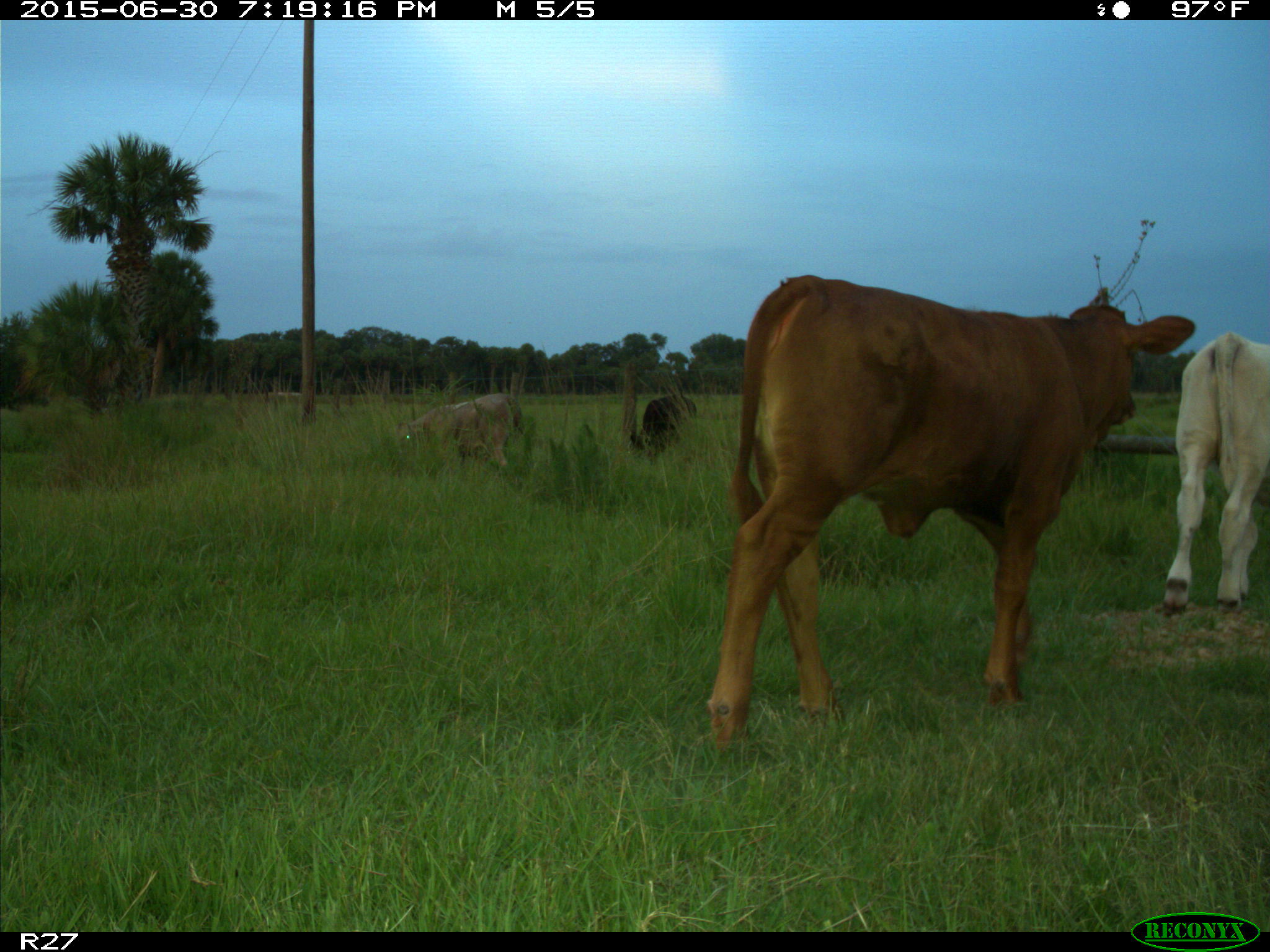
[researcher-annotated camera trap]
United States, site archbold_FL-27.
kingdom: Animalia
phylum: Chordata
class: Mammalia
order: Artiodactyla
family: Bovidae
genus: Bos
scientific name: Bos taurus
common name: domestic cow